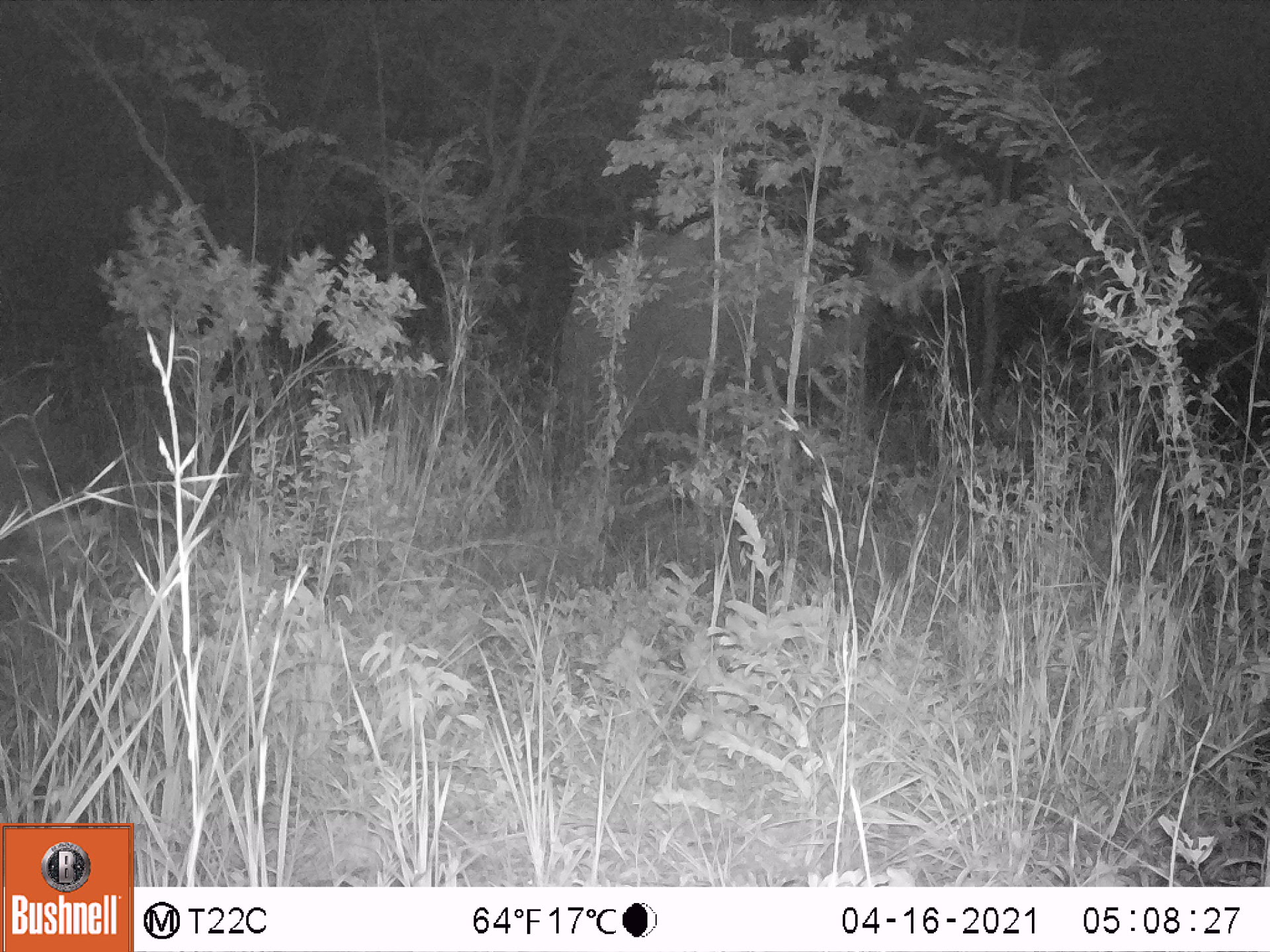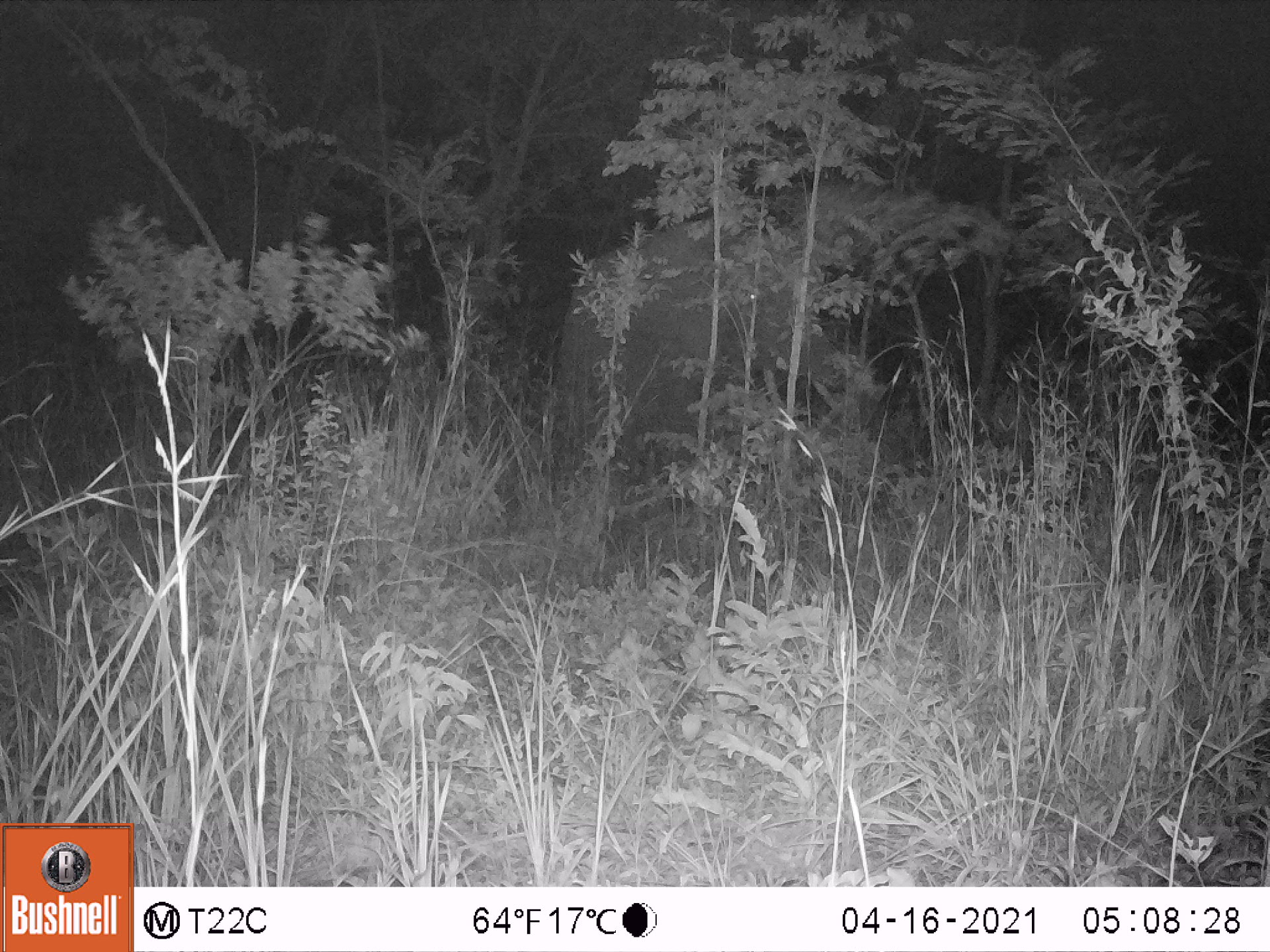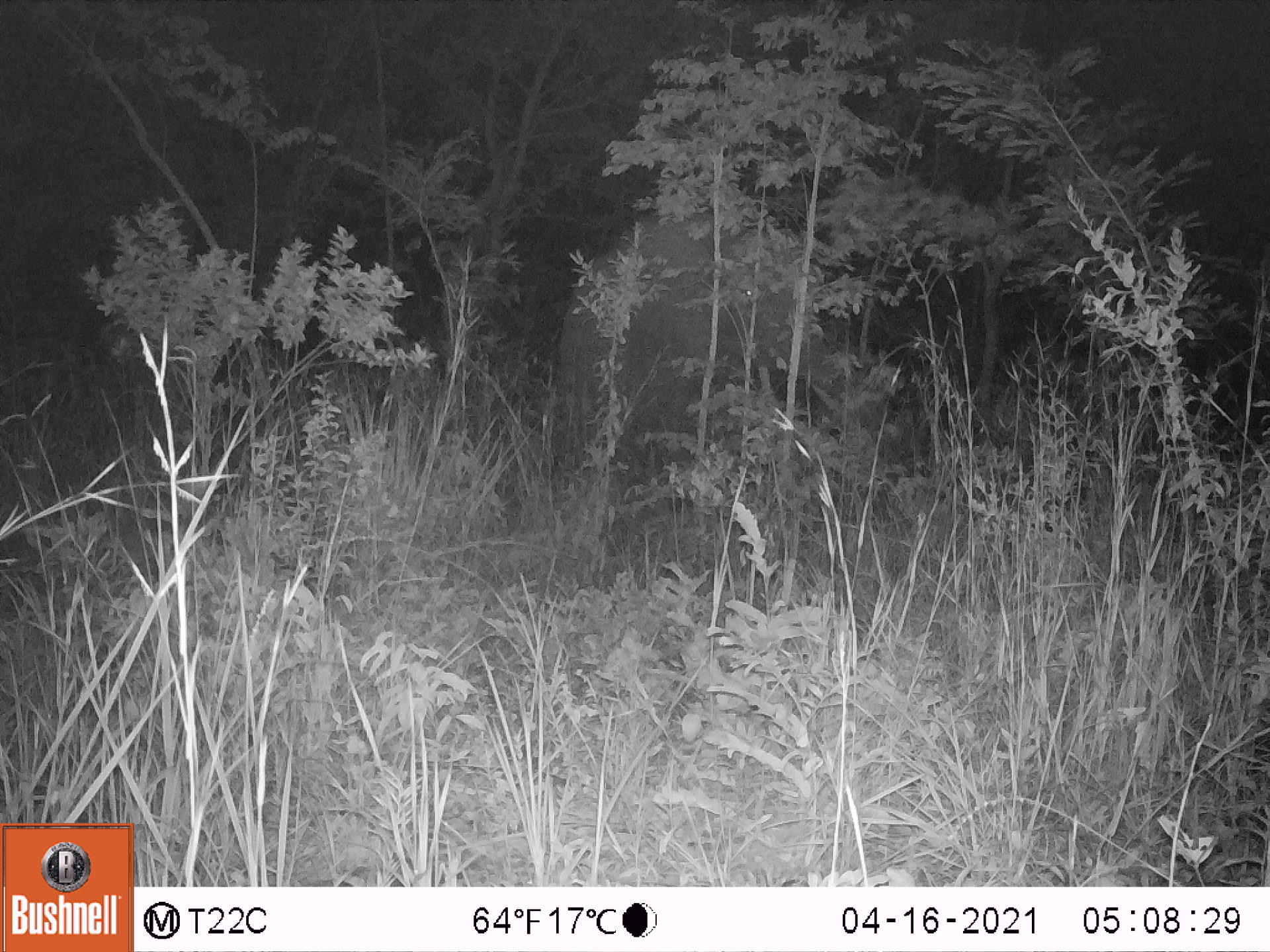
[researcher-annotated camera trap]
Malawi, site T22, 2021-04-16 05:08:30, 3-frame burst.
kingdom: Animalia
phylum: Chordata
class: Mammalia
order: Proboscidea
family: Elephantidae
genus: Loxodonta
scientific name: Loxodonta africana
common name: african savanna elephant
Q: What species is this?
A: African savanna elephant (Loxodonta africana).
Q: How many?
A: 1.